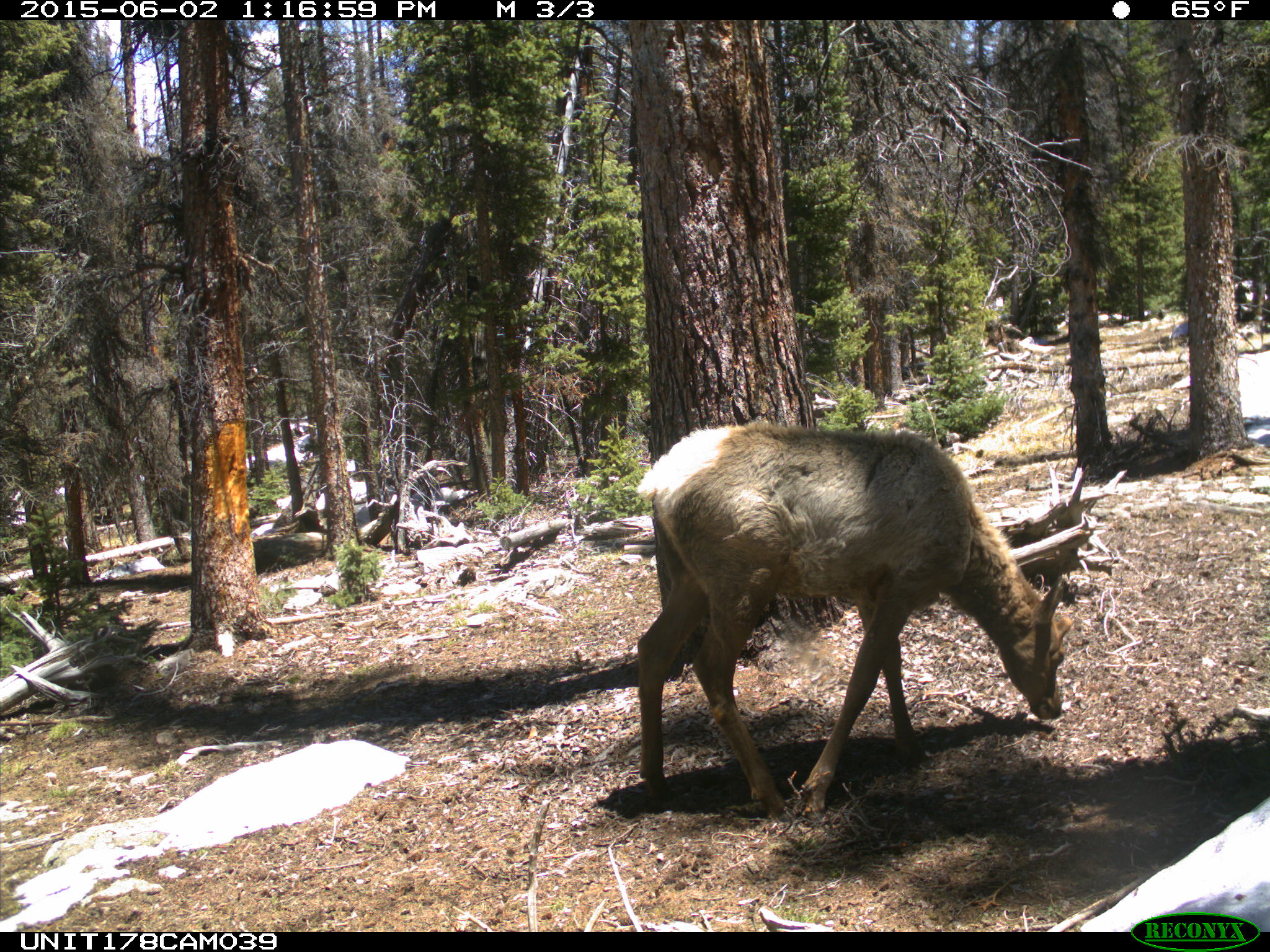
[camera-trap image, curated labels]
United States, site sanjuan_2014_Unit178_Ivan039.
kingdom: Animalia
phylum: Chordata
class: Mammalia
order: Artiodactyla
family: Cervidae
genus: Cervus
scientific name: Cervus elaphus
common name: red deer